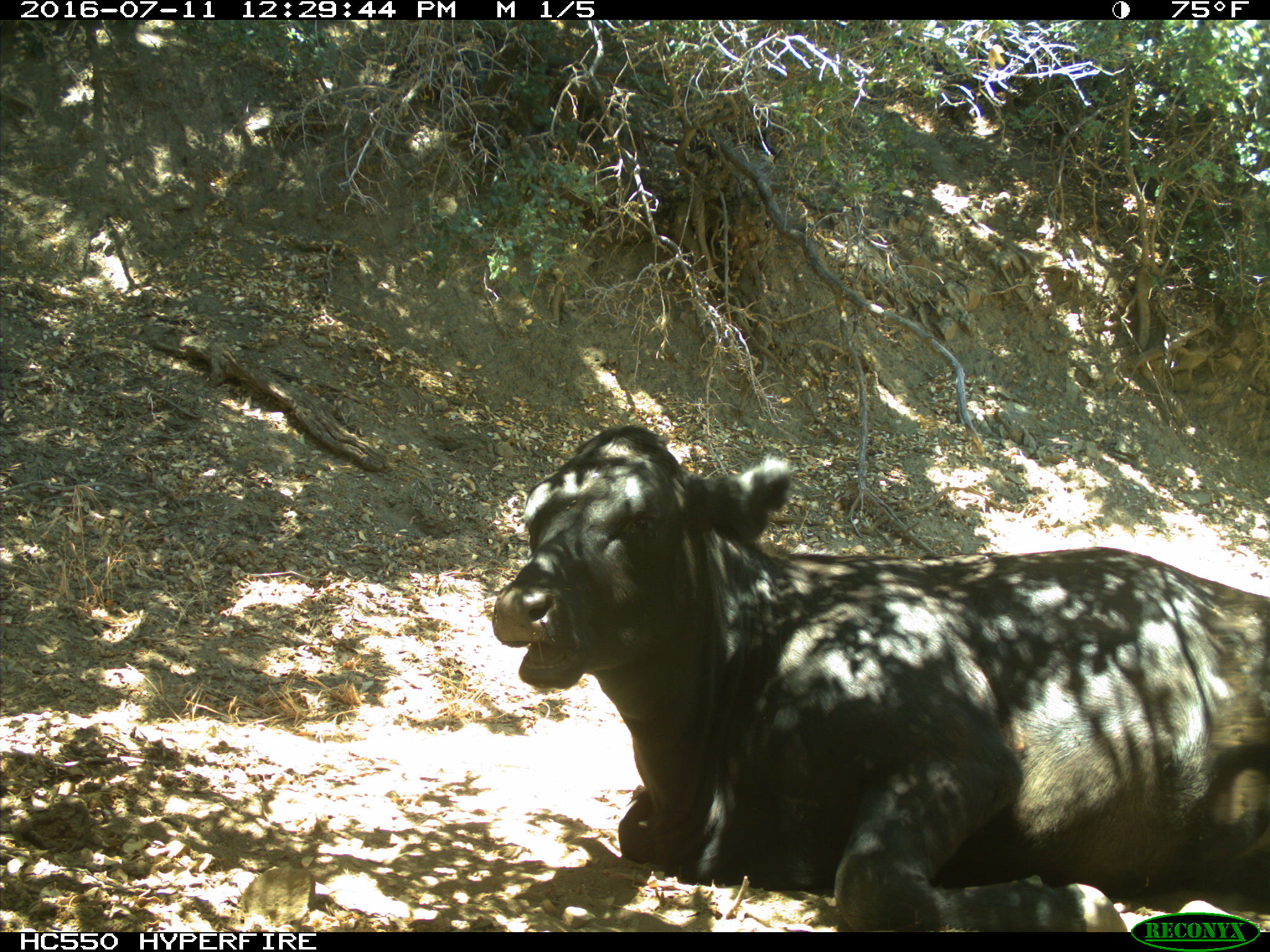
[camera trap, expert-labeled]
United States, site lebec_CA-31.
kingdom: Animalia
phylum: Chordata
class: Mammalia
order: Artiodactyla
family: Bovidae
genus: Bos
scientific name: Bos taurus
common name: domestic cow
Bos taurus (domestic cow).